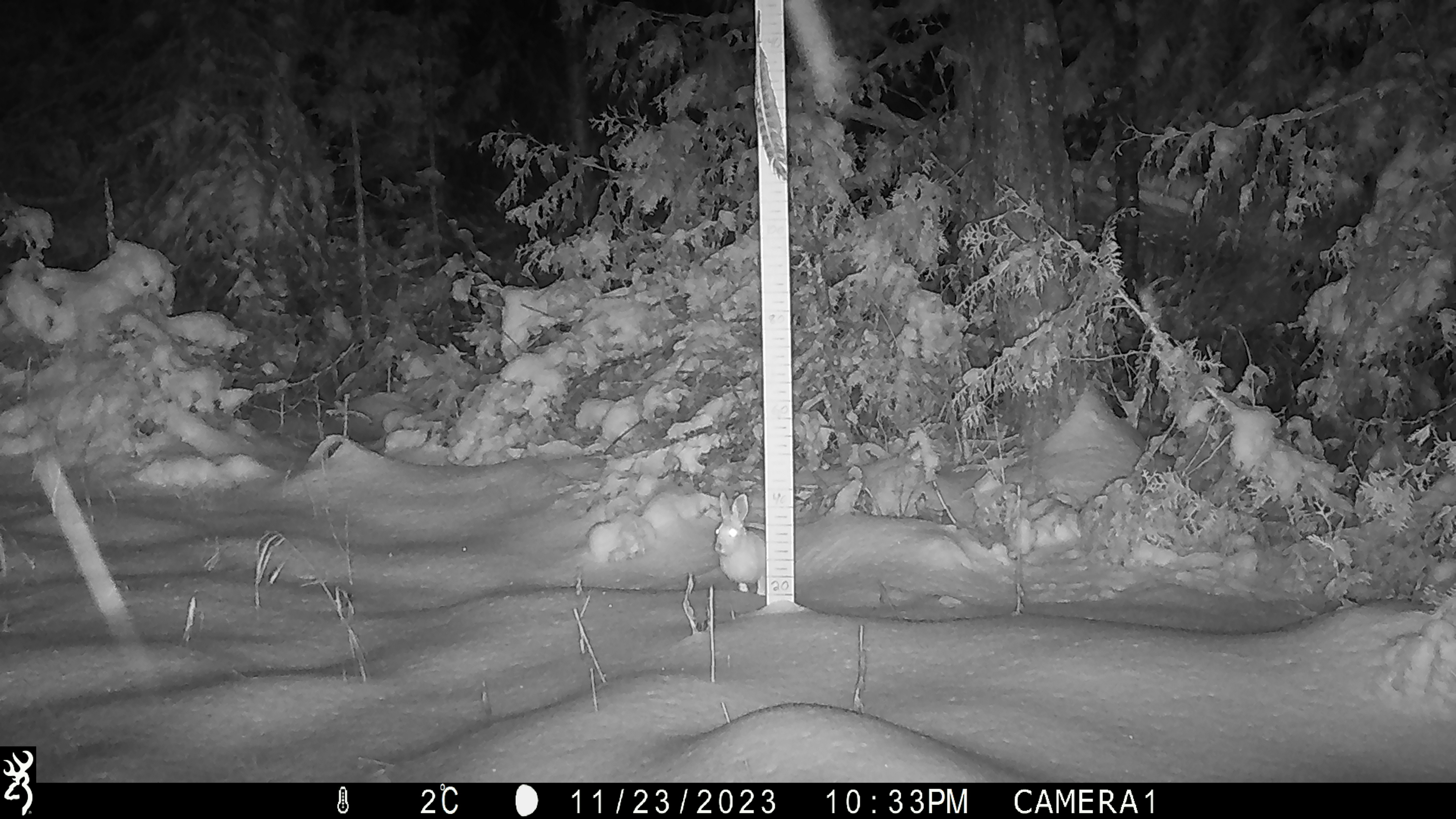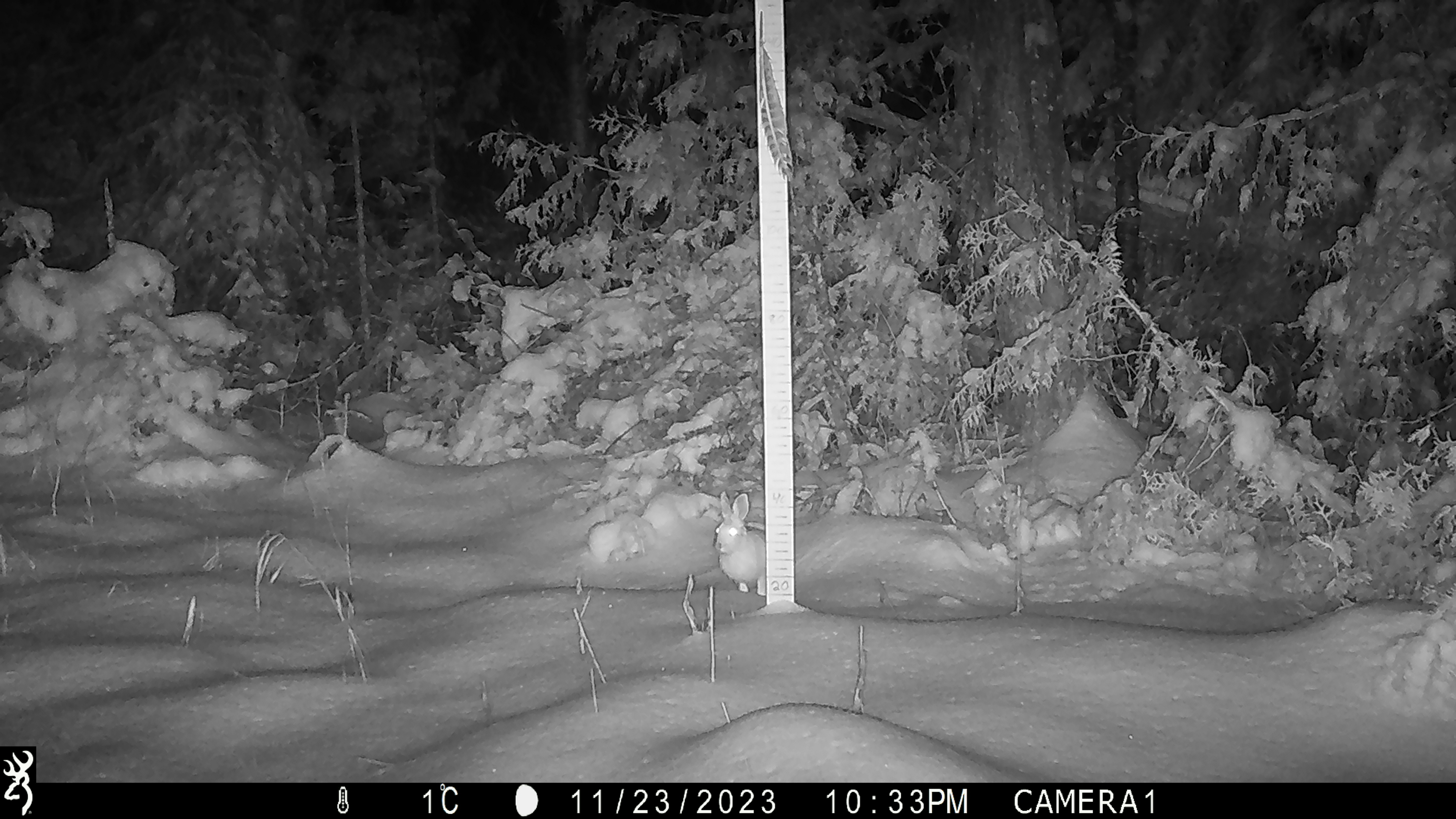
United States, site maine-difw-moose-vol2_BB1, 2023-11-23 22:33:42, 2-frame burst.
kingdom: Animalia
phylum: Chordata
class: Mammalia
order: Lagomorpha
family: Leporidae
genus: Lepus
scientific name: Lepus americanus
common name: snowshoe hare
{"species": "snowshoe hare (Lepus americanus)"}